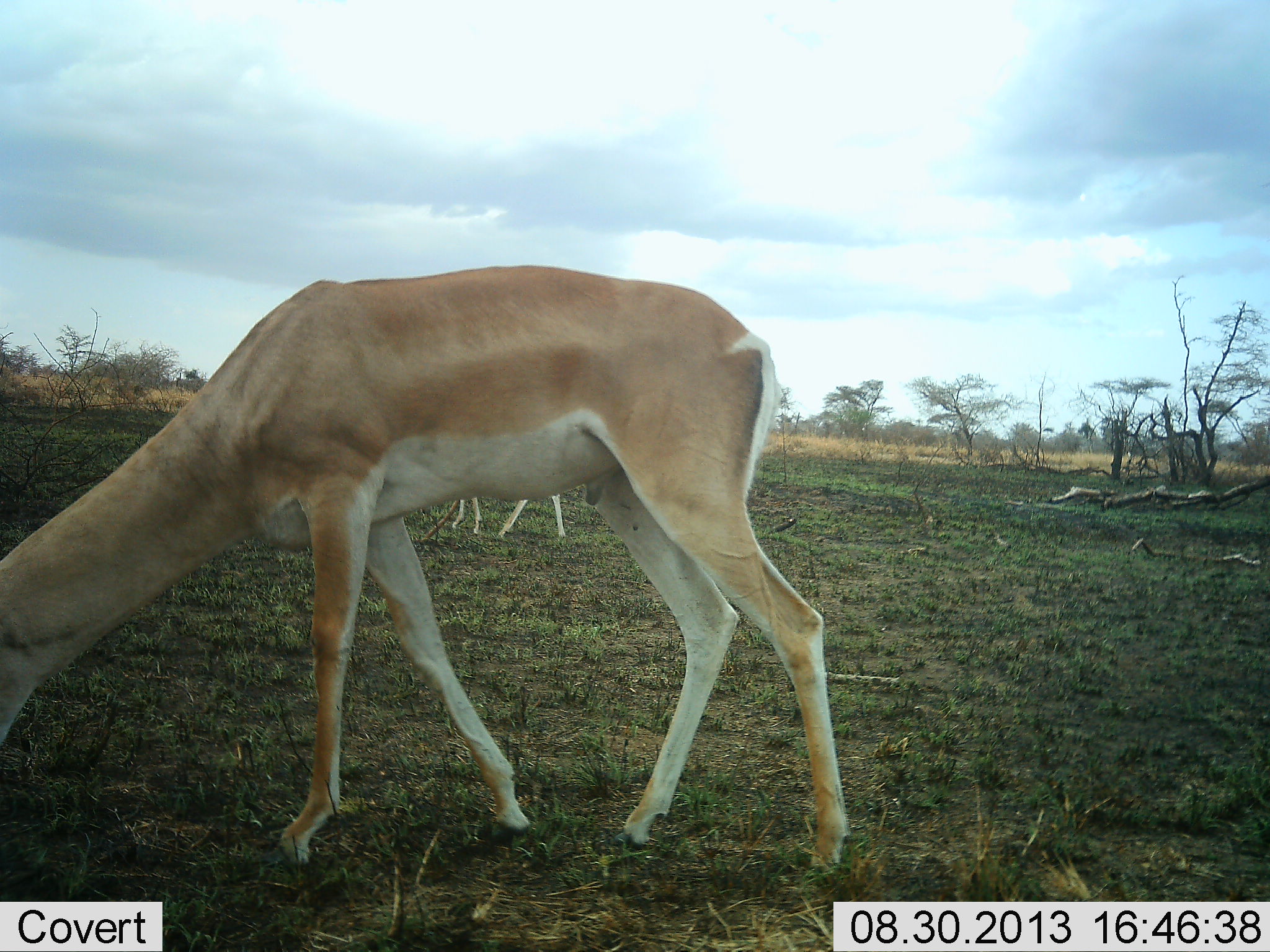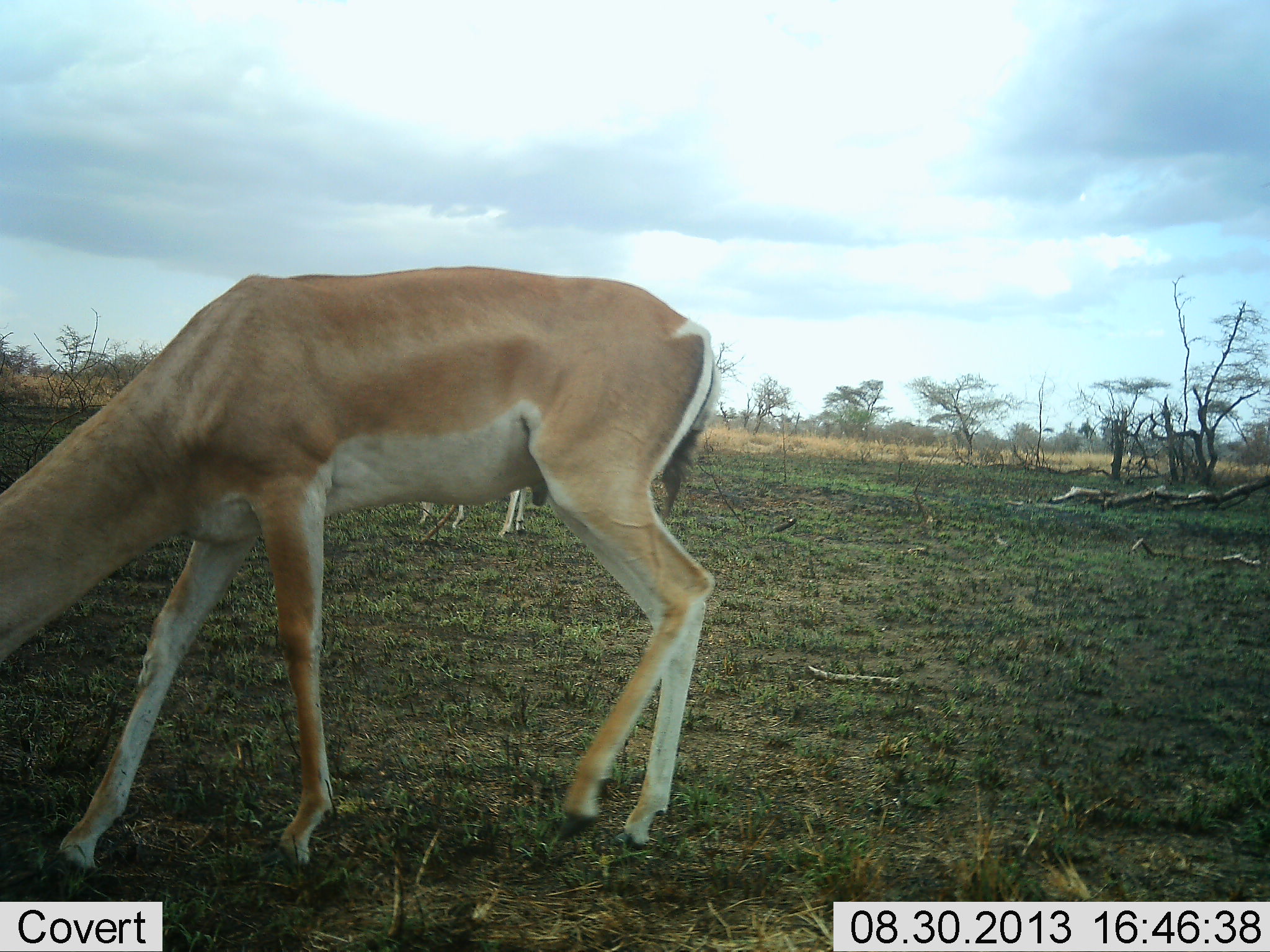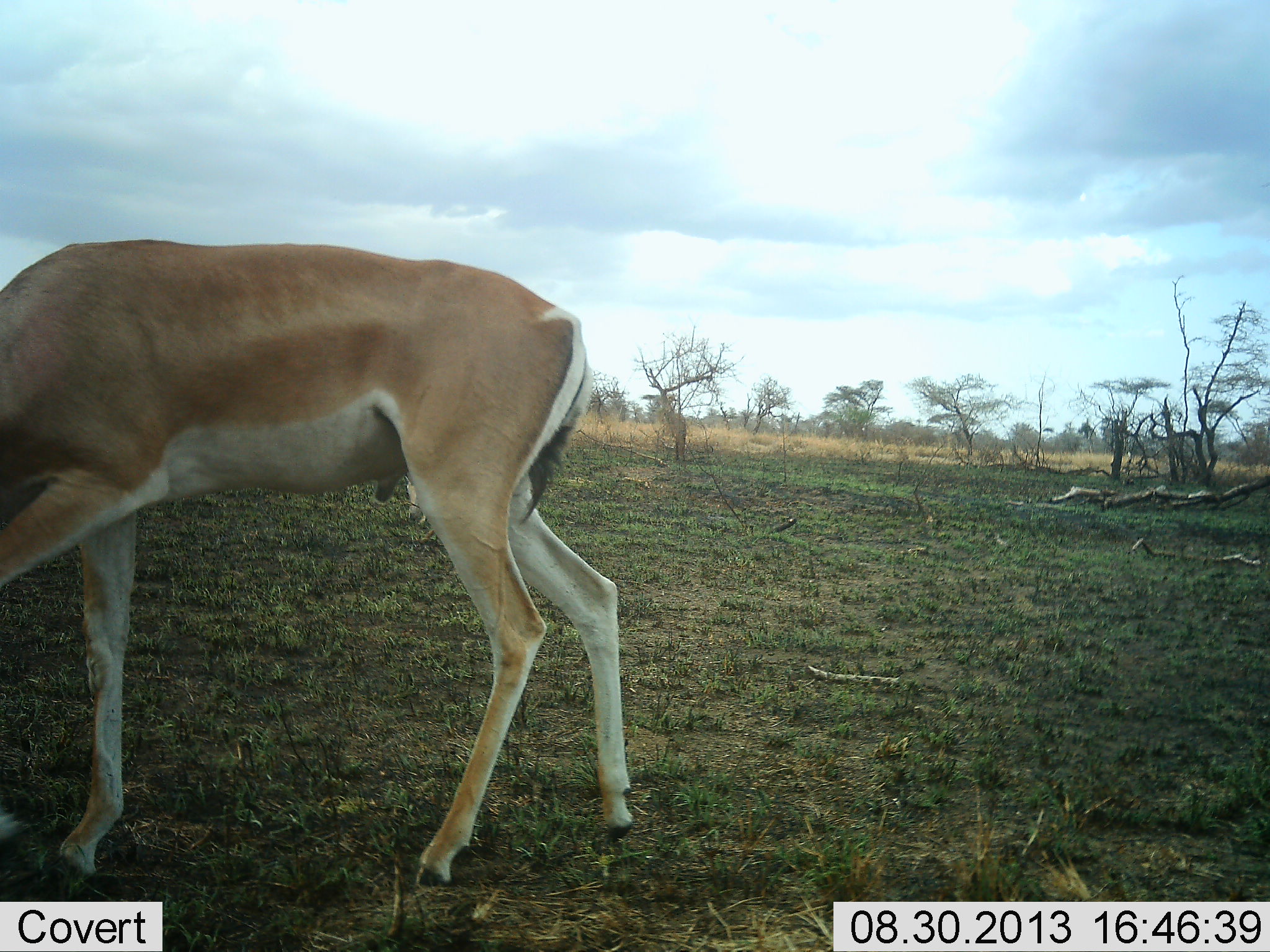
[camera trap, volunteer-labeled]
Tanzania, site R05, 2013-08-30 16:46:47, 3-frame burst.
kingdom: Animalia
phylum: Chordata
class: Mammalia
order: Artiodactyla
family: Bovidae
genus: Nanger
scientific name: Nanger granti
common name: grant's gazelle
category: gazellegrants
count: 2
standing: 19%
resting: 0%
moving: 15%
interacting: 0%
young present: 0%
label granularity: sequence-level